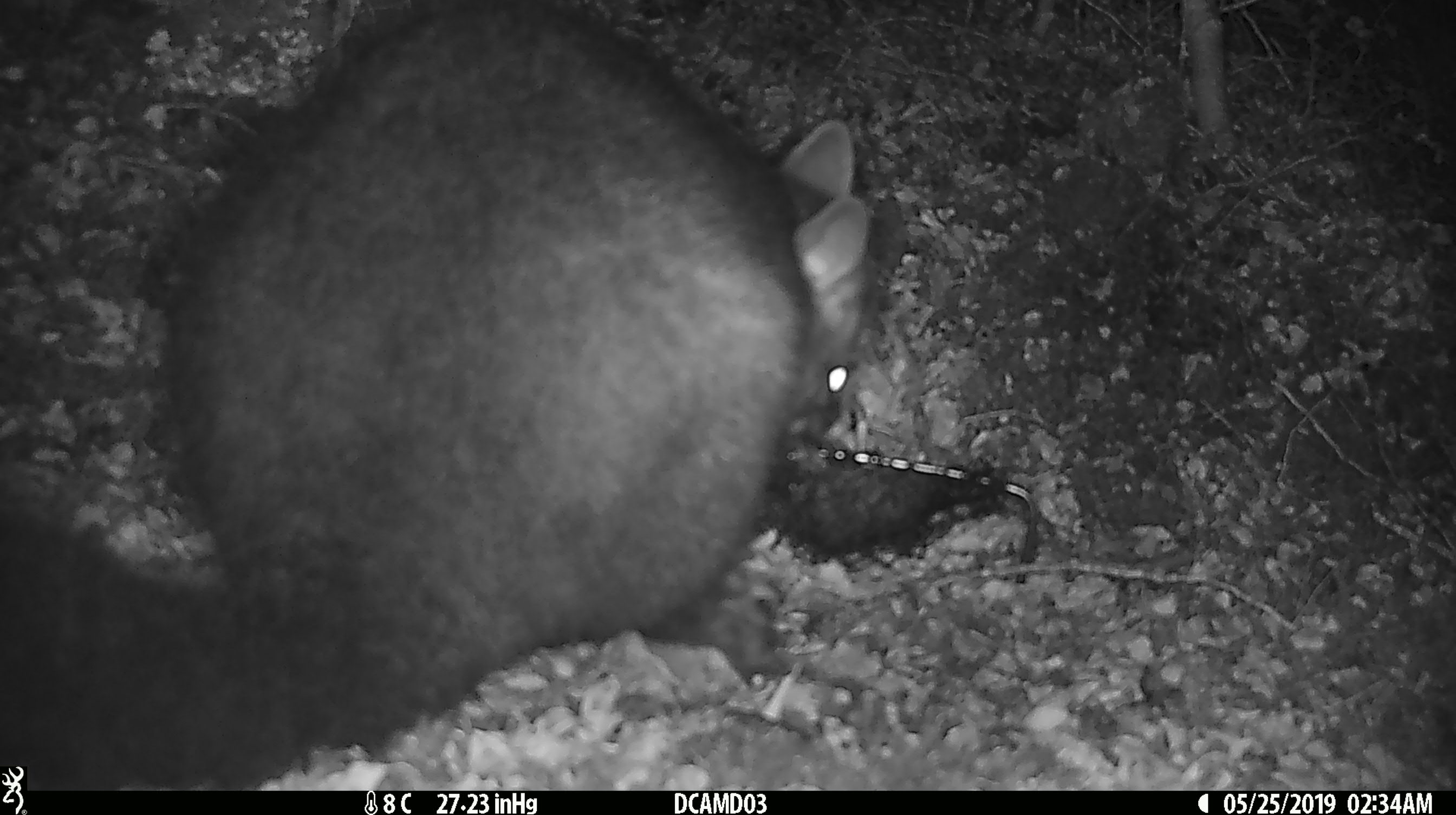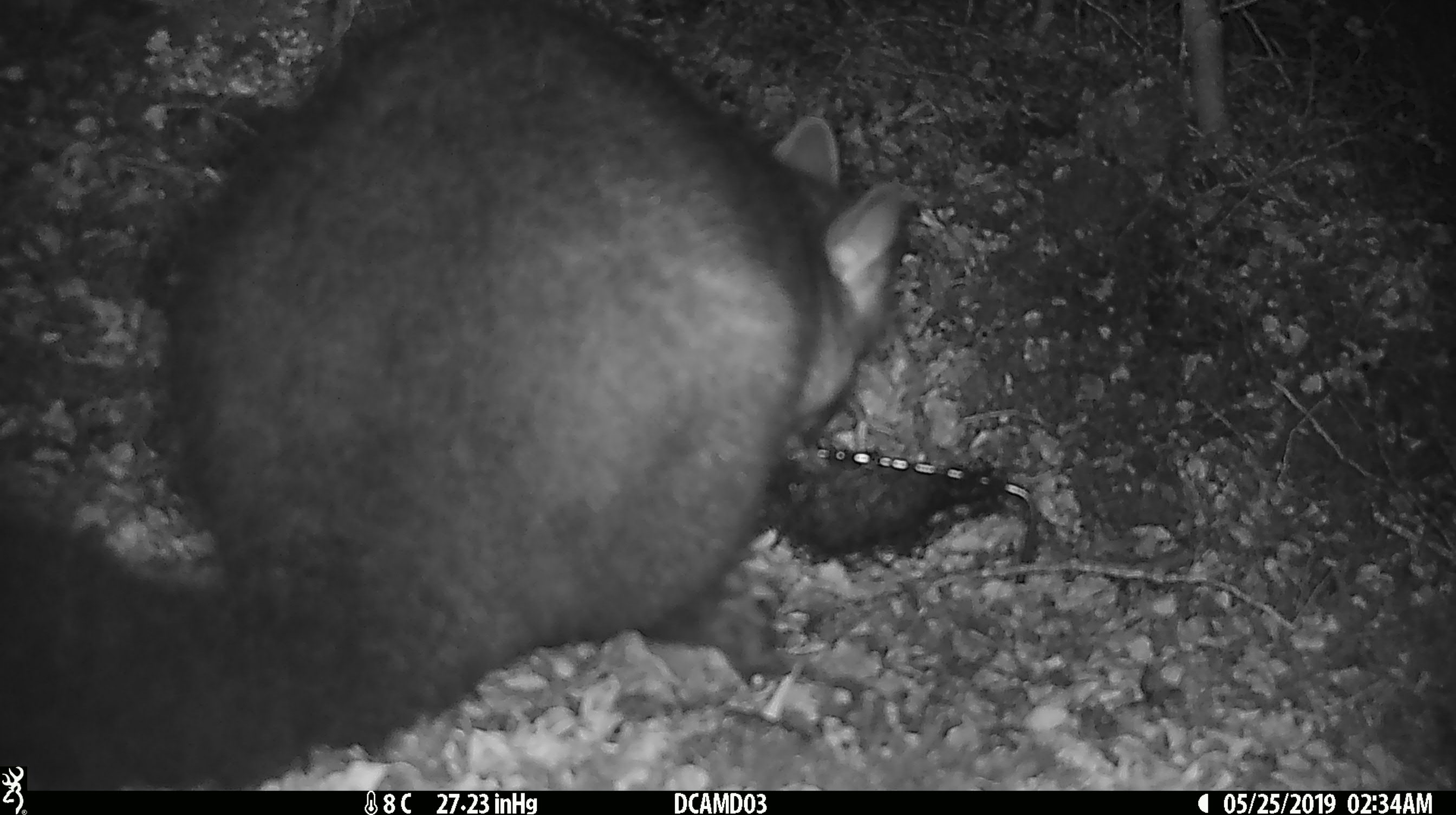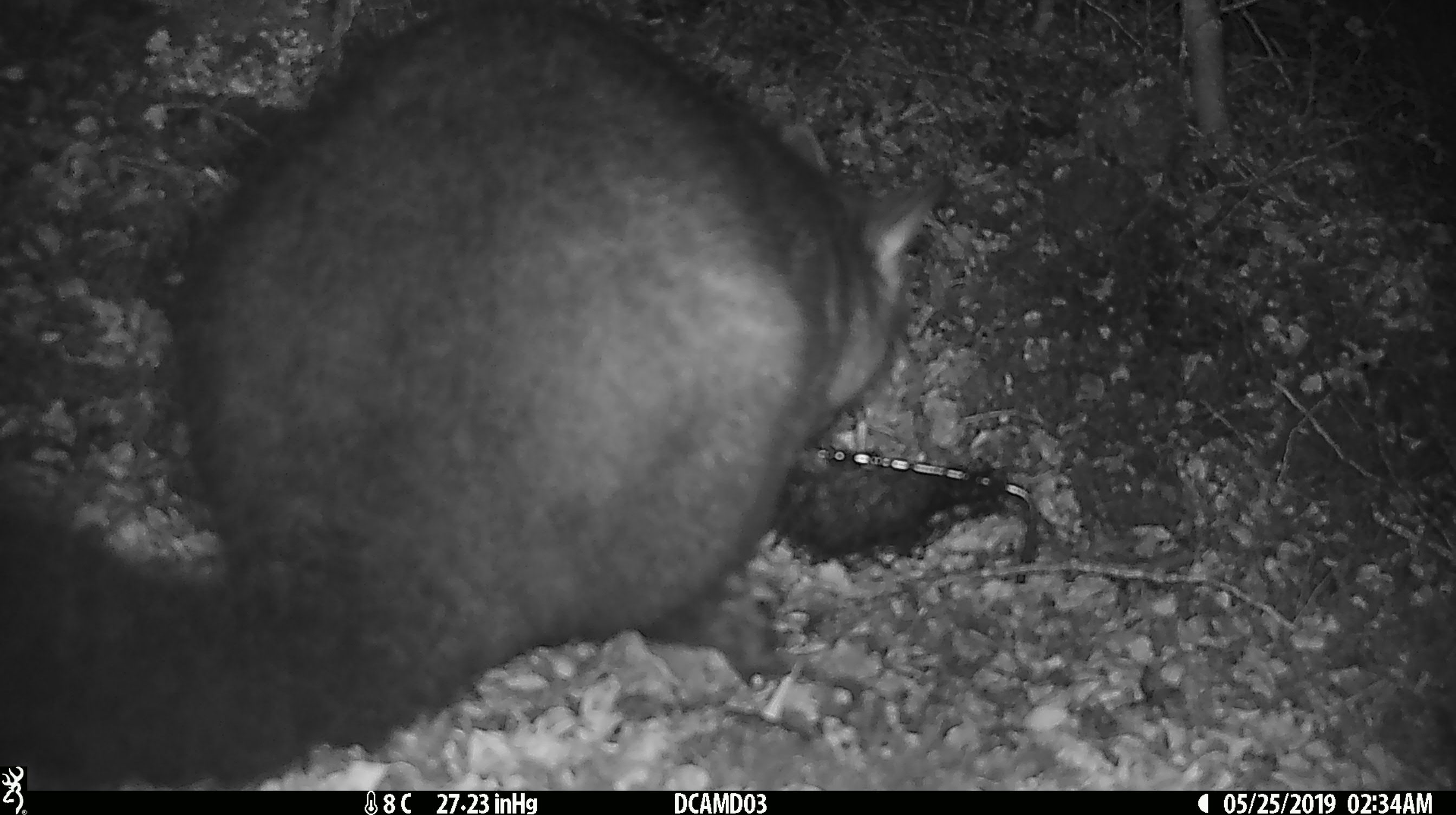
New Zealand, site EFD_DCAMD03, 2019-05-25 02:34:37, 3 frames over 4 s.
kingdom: Animalia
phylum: Chordata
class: Mammalia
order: Diprotodontia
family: Phalangeridae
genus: Trichosurus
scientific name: Trichosurus vulpecula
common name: common brushtail possum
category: possum